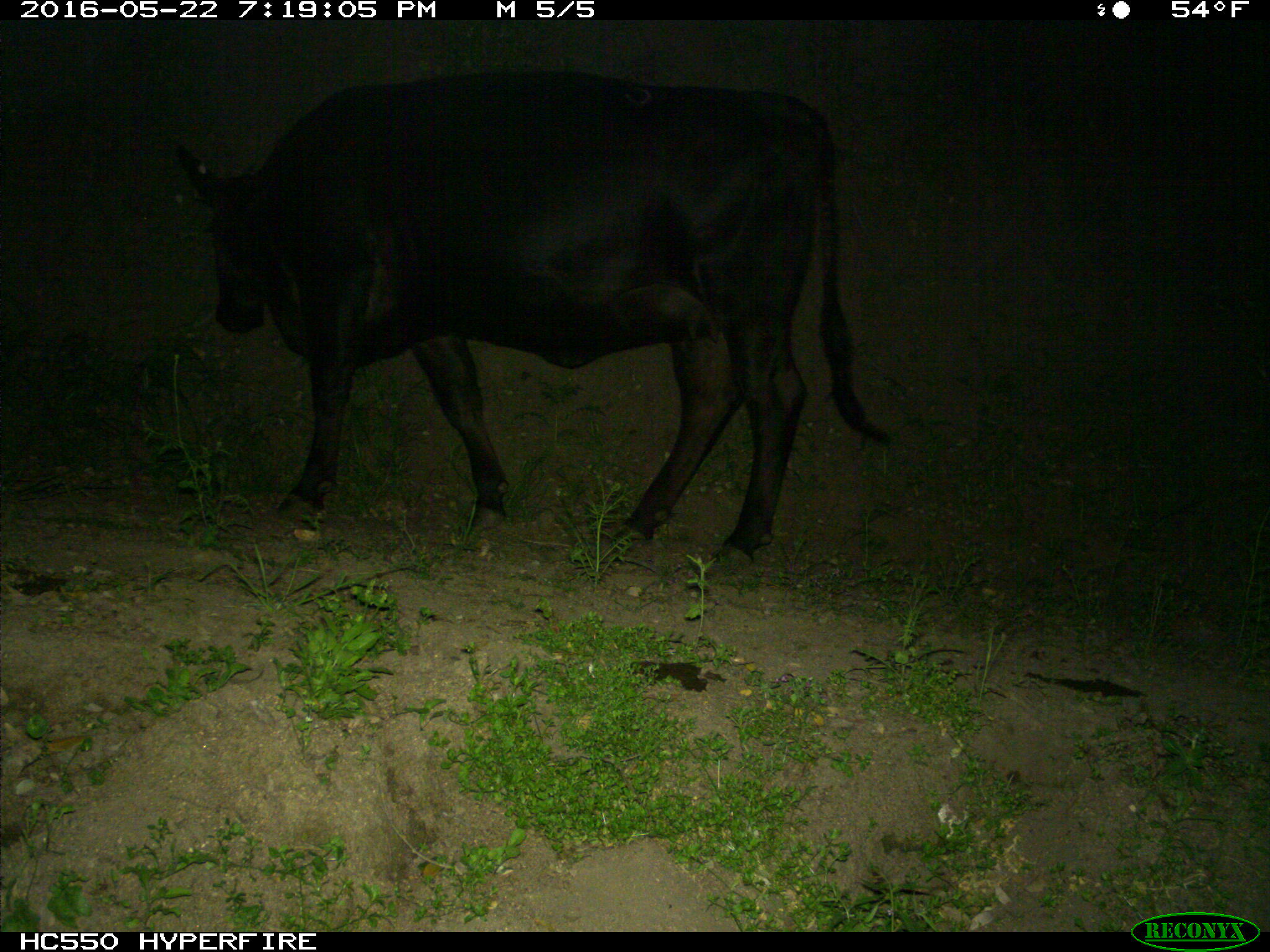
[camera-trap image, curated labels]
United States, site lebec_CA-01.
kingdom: Animalia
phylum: Chordata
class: Mammalia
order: Artiodactyla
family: Bovidae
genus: Bos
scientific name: Bos taurus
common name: domestic cow